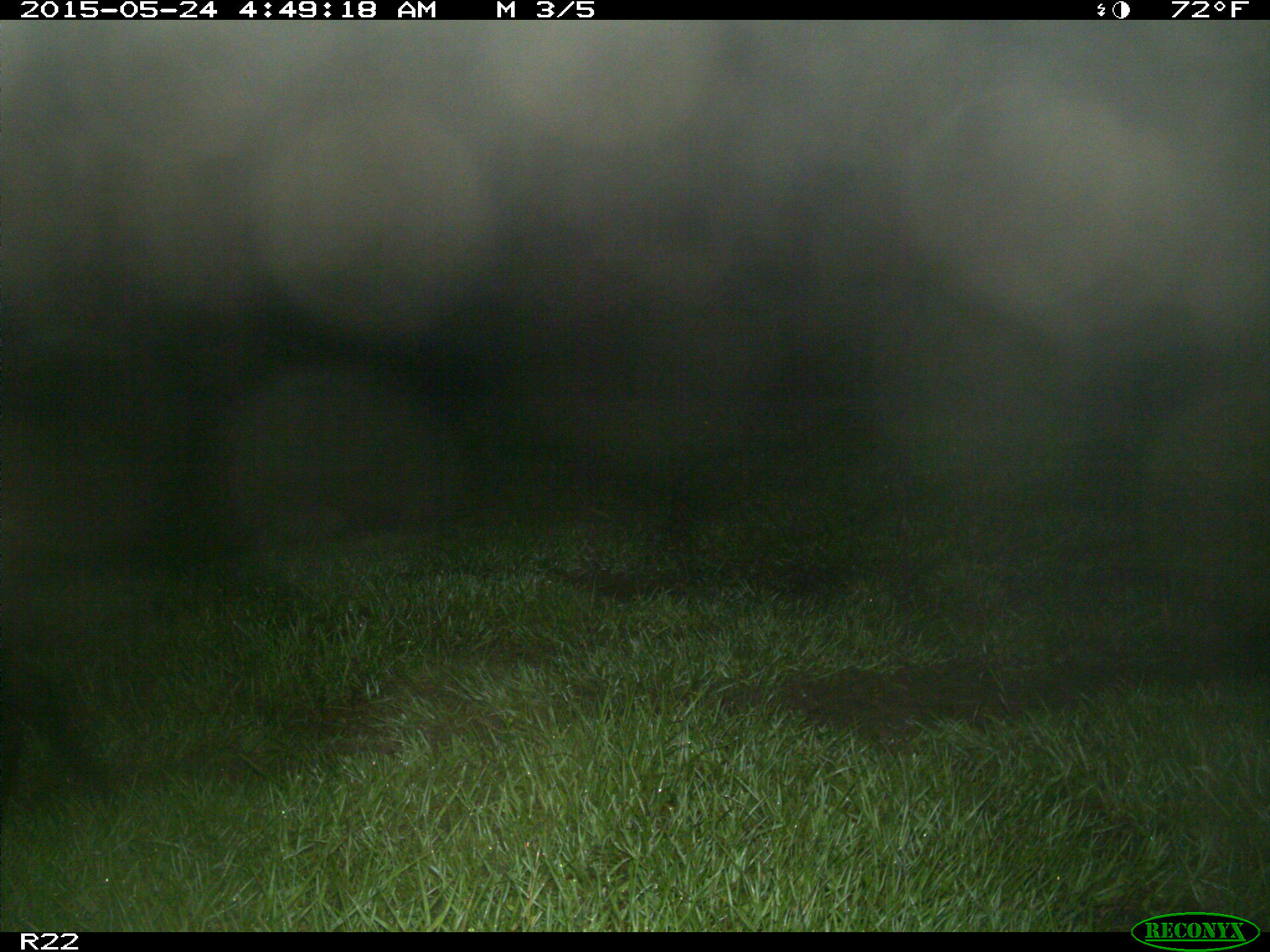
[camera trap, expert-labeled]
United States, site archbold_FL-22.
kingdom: Animalia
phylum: Chordata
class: Mammalia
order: Artiodactyla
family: Bovidae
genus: Bos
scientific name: Bos taurus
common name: domestic cow